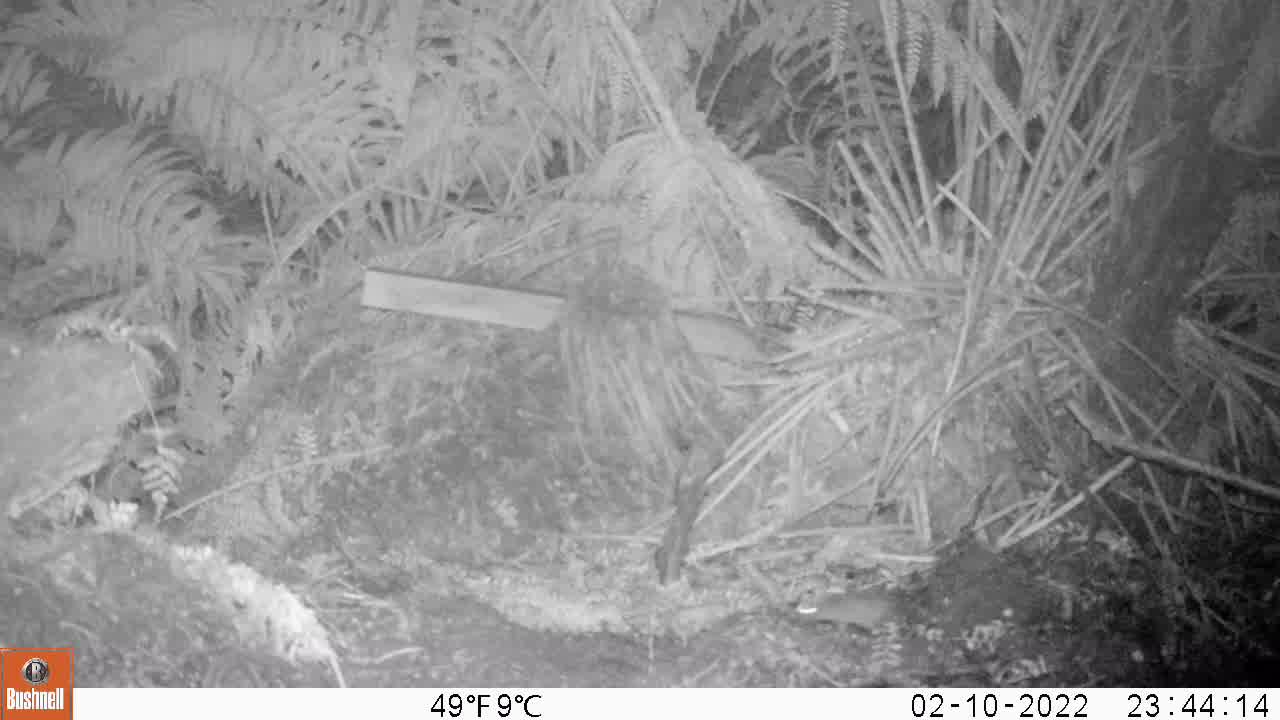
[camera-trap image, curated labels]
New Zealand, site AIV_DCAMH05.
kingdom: Animalia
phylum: Chordata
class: Mammalia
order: Rodentia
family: Muridae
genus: Mus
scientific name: Mus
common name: mouse